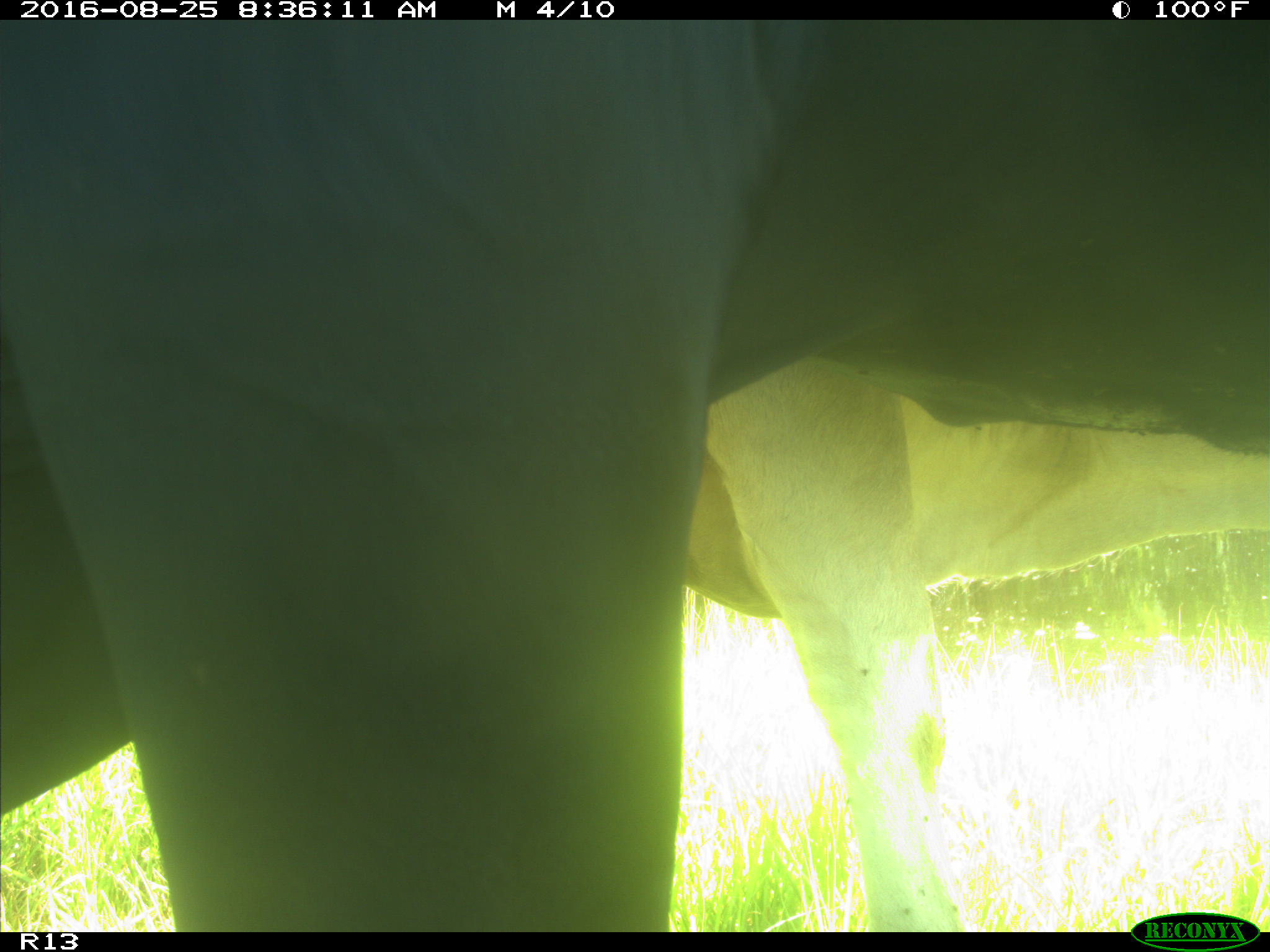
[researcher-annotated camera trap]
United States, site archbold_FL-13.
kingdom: Animalia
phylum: Chordata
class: Mammalia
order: Artiodactyla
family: Bovidae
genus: Bos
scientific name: Bos taurus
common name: domestic cow